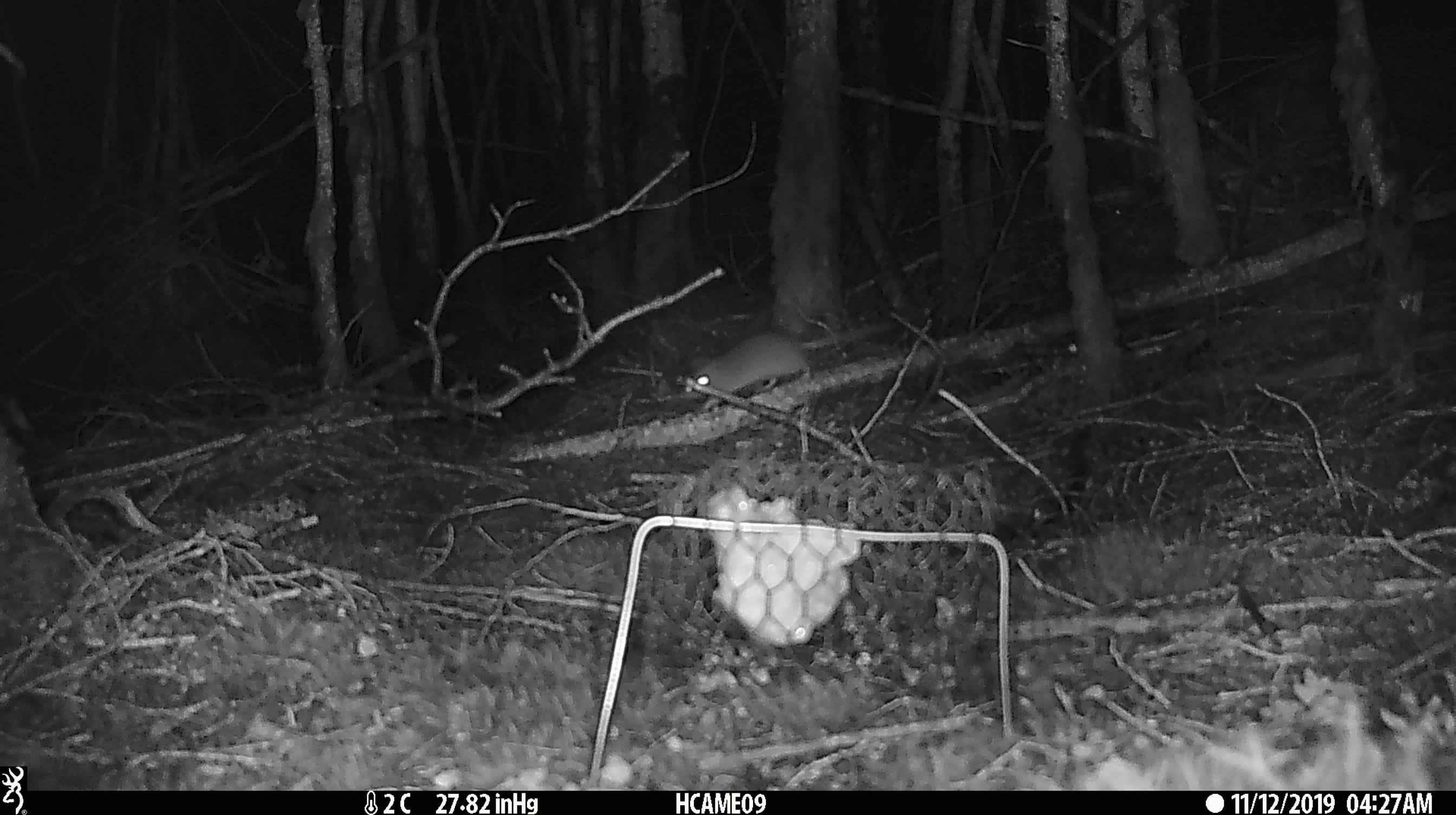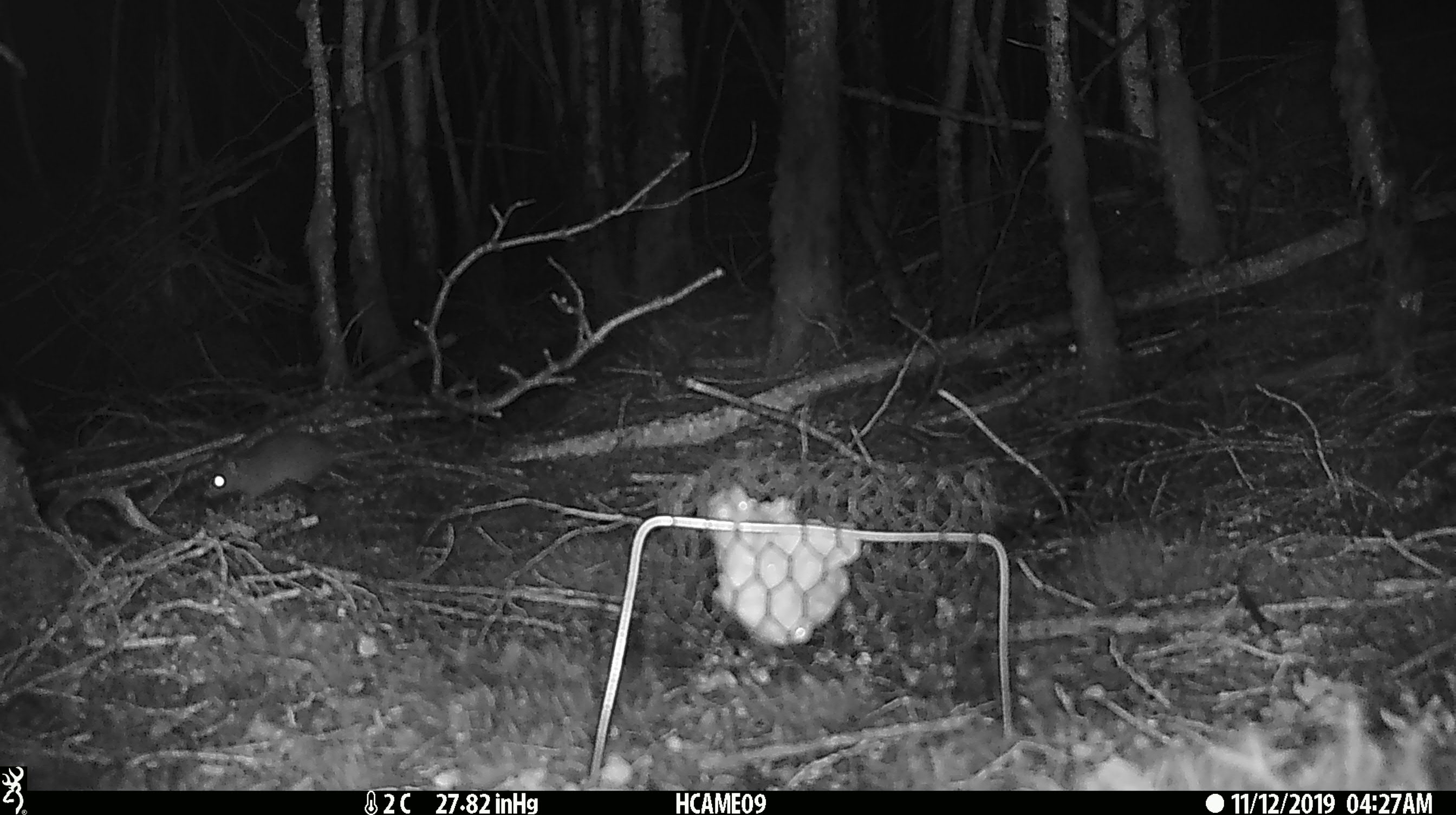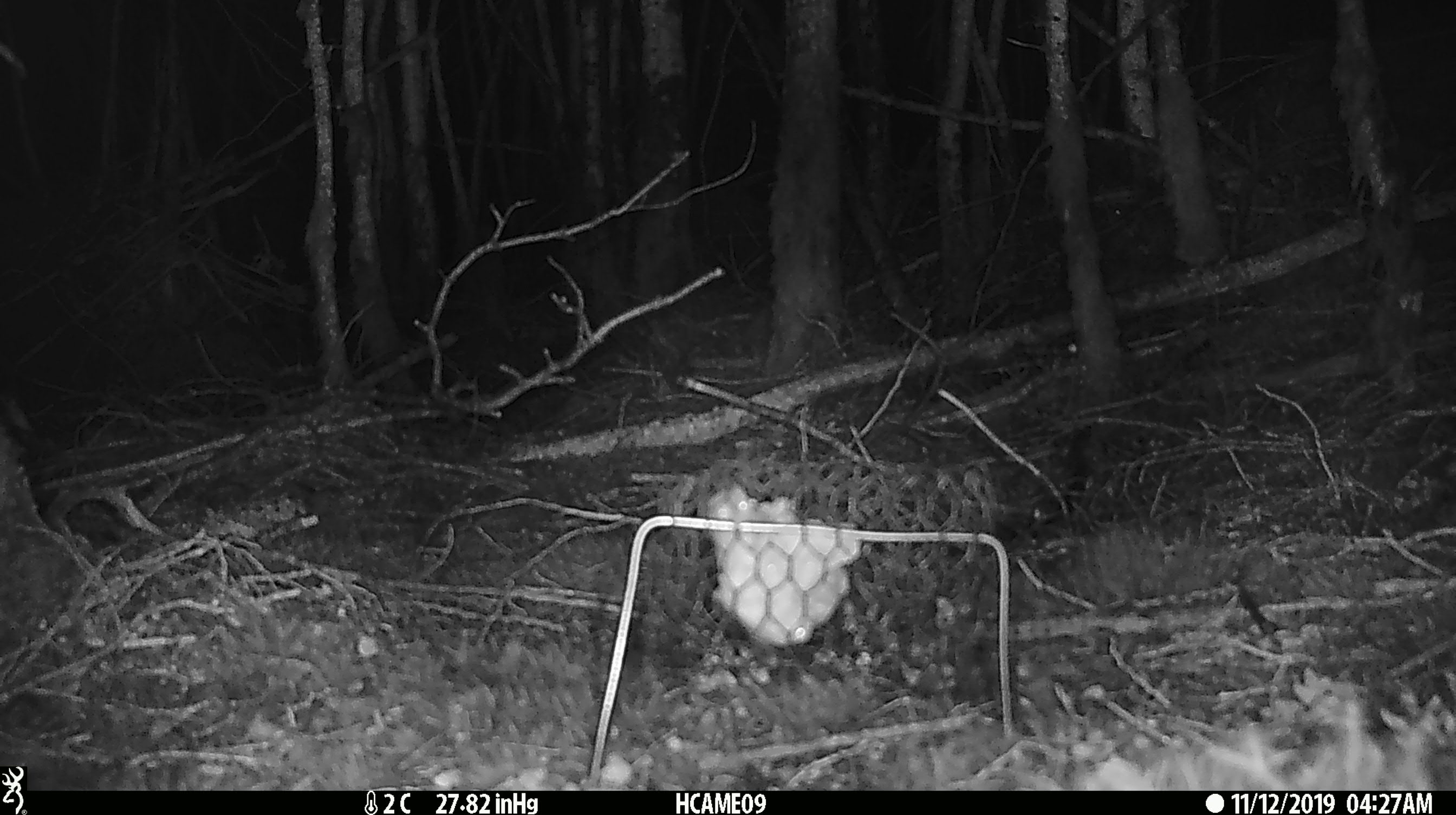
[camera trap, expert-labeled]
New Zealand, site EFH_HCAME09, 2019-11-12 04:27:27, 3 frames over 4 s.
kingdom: Animalia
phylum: Chordata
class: Mammalia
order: Rodentia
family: Muridae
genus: Mus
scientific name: Mus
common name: mouse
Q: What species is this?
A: Mouse (Mus).